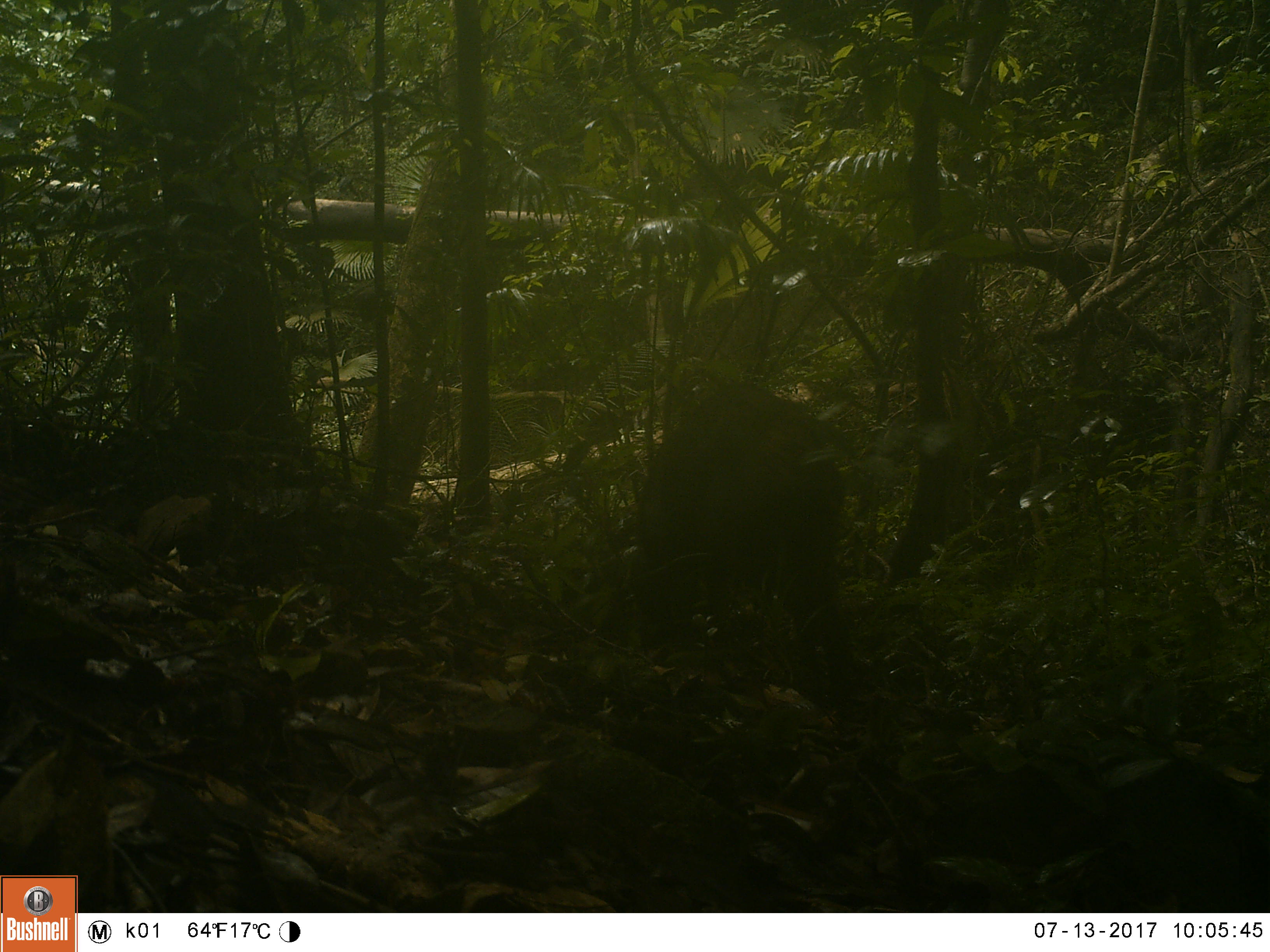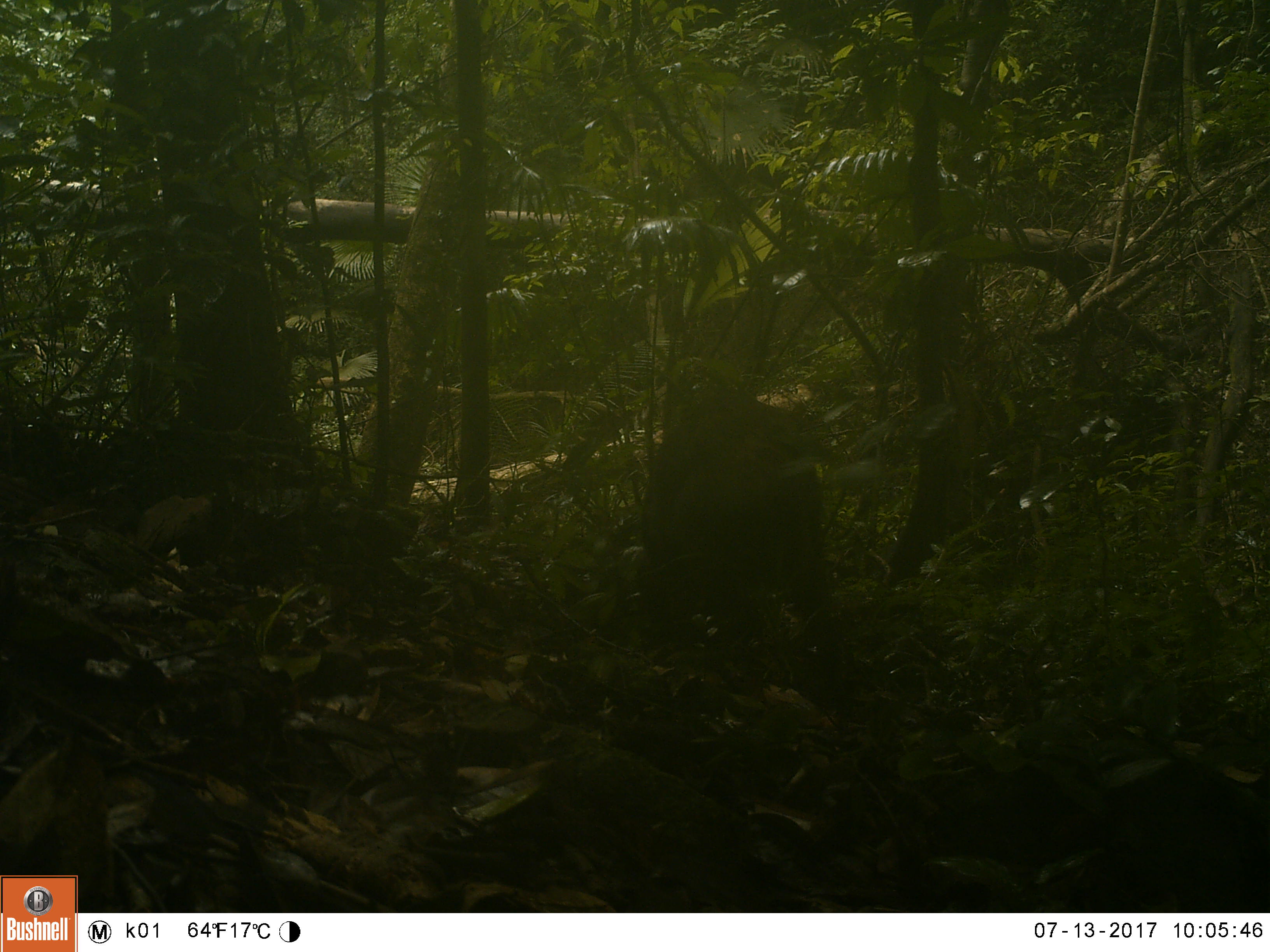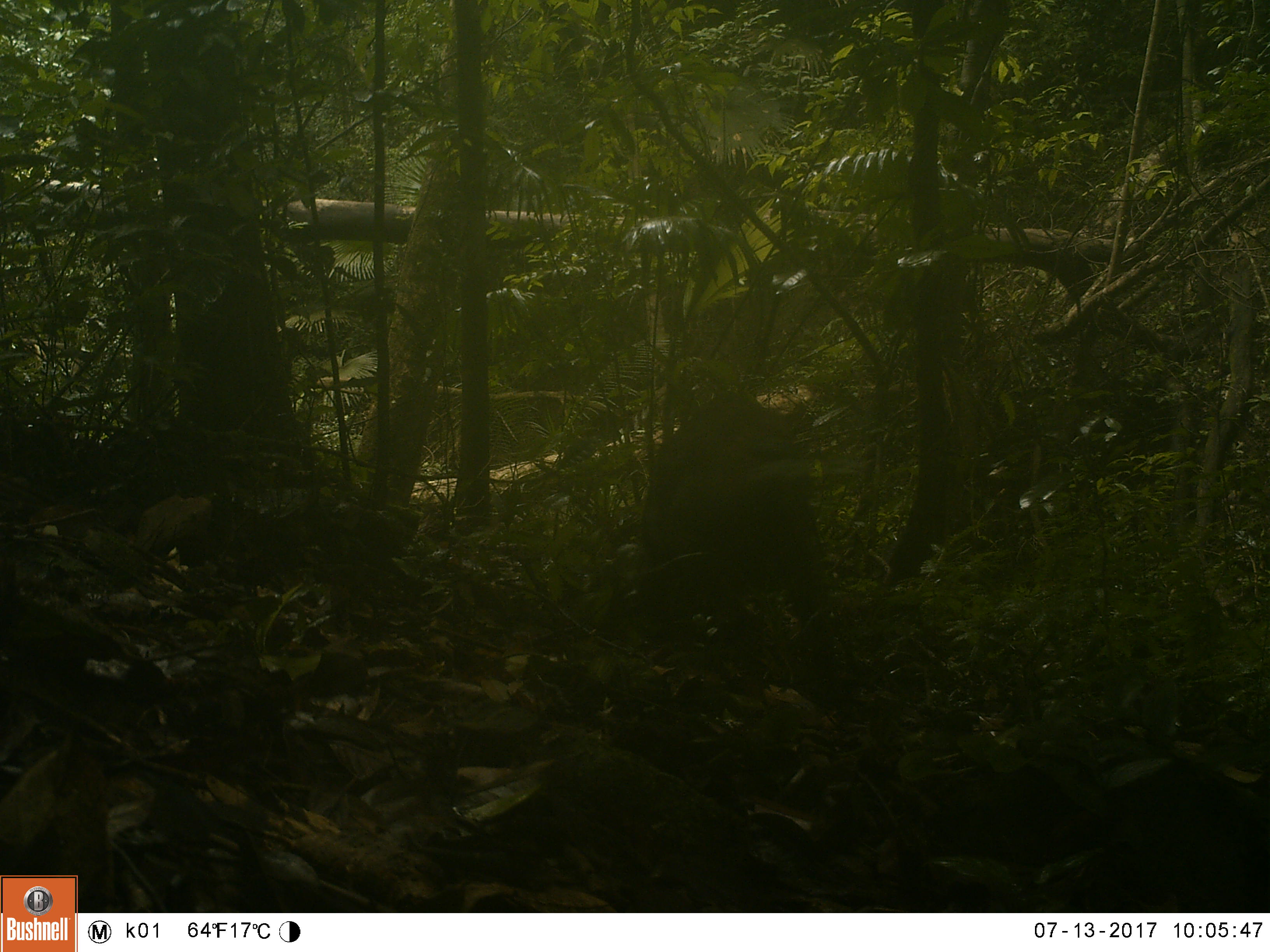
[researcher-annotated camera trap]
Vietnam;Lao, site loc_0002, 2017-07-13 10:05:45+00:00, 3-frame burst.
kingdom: Animalia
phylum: Chordata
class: Mammalia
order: Artiodactyla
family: Suidae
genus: Sus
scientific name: Sus scrofa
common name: eurasian wild pig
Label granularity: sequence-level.